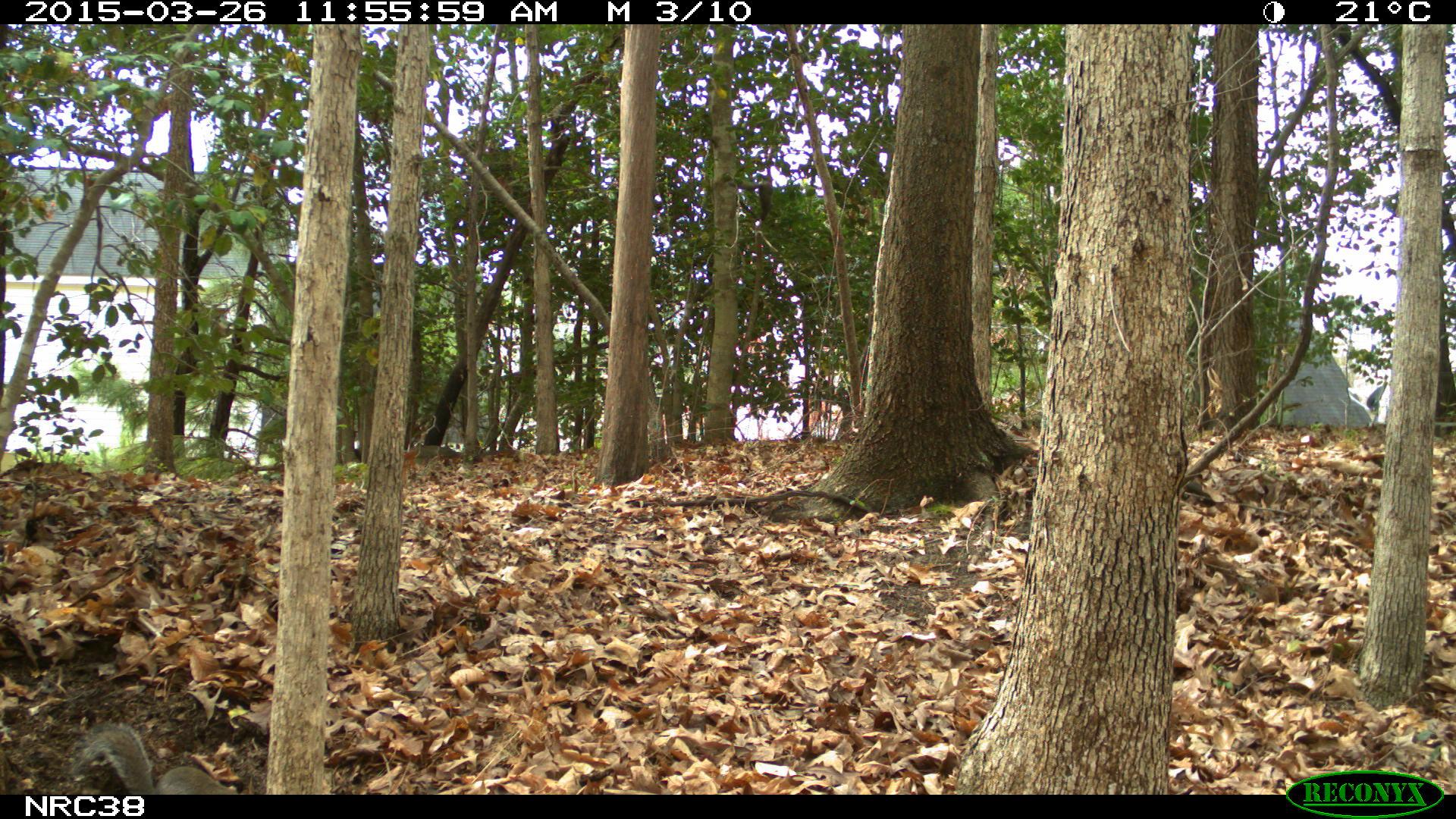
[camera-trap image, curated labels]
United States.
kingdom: Animalia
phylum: Chordata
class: Mammalia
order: Rodentia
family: Sciuridae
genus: Sciurus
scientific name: Sciurus carolinensis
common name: eastern gray squirrel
Eastern Gray Squirrel (Sciurus carolinensis).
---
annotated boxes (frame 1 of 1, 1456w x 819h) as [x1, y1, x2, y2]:
Eastern Gray Squirrel: [76, 711, 232, 794]